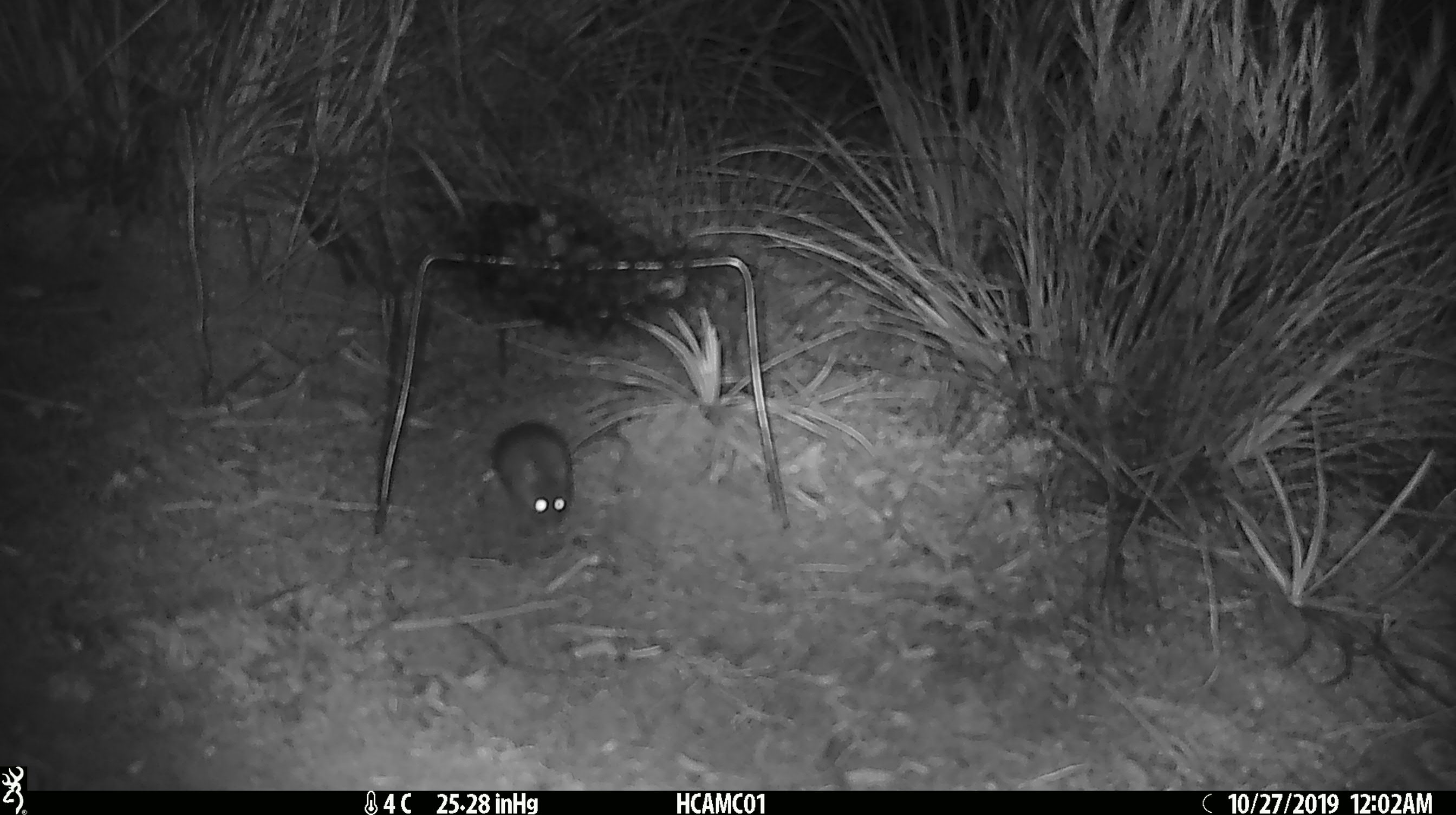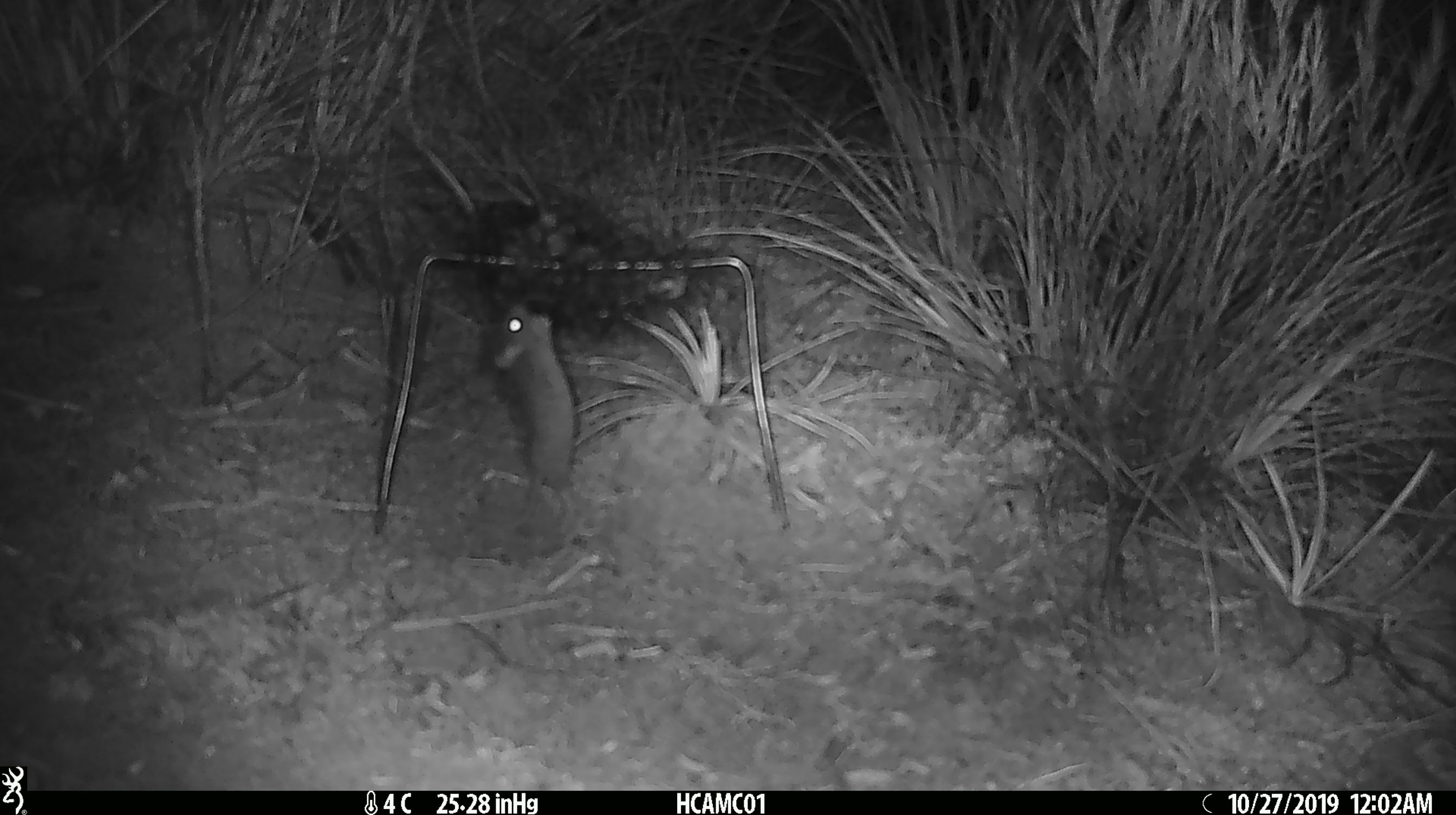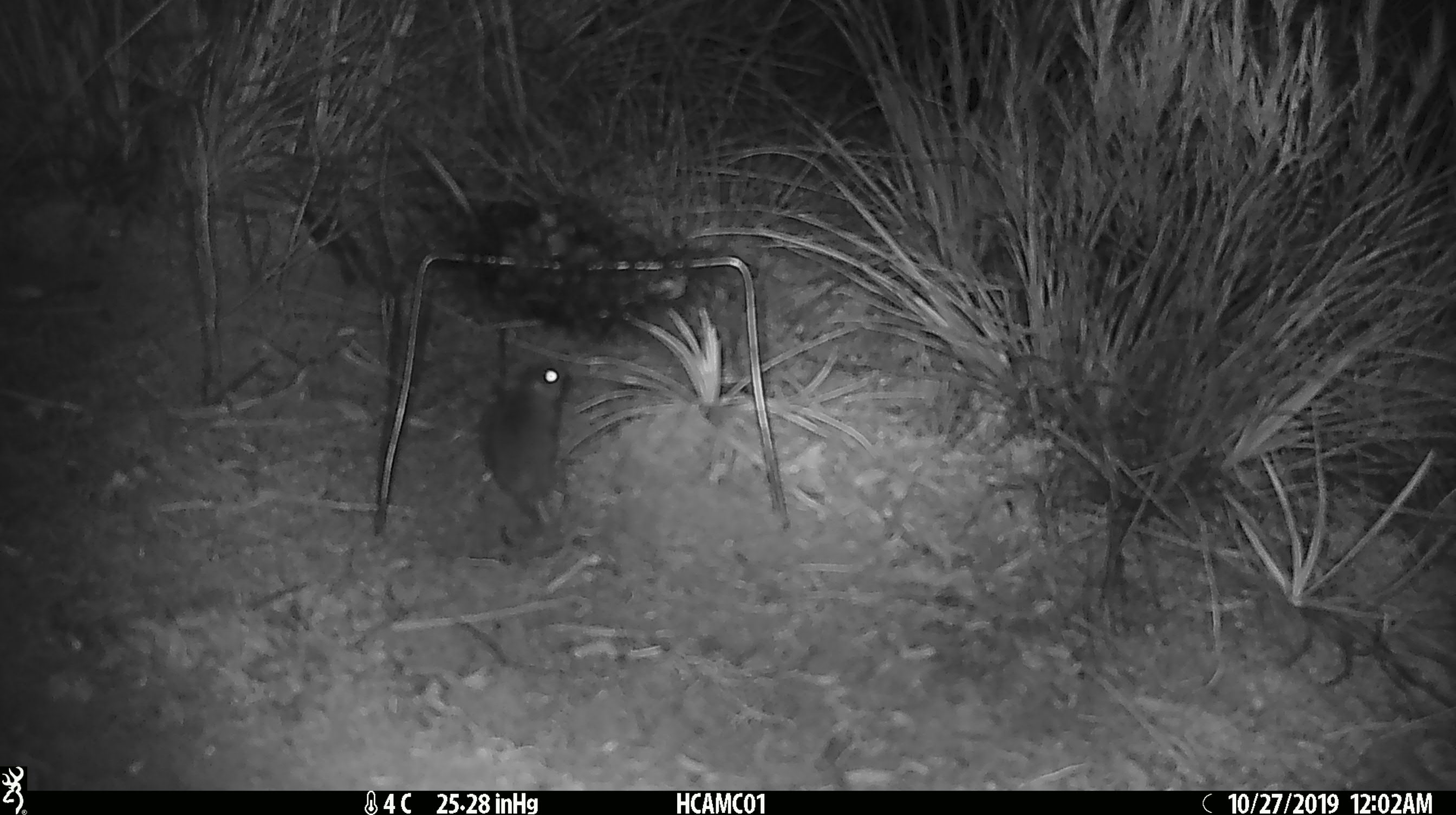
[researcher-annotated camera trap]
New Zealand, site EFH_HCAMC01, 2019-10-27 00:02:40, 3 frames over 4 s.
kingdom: Animalia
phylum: Chordata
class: Mammalia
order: Rodentia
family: Muridae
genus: Mus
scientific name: Mus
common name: mouse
Mouse (Mus).